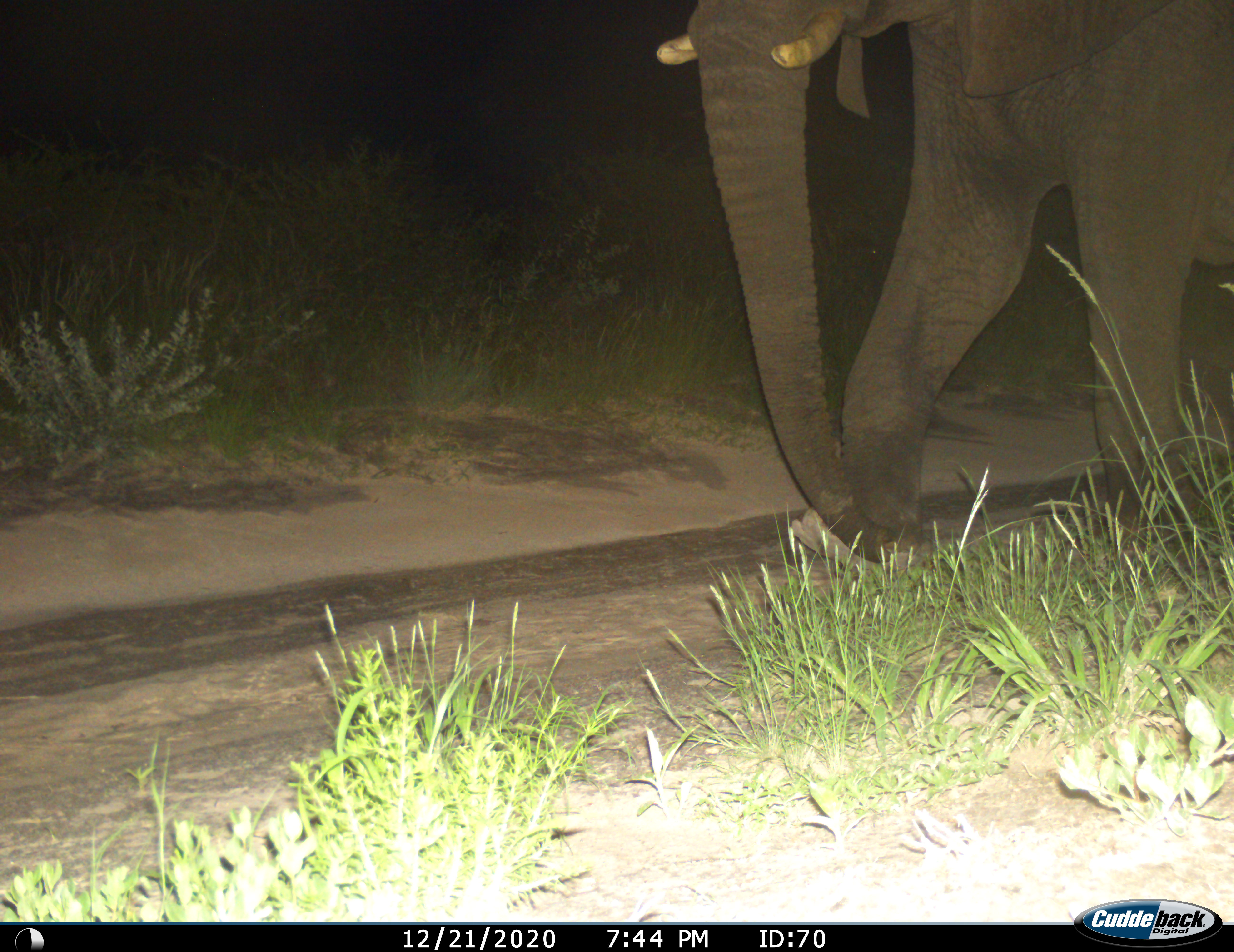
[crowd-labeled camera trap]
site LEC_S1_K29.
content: unidentified animal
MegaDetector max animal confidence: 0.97